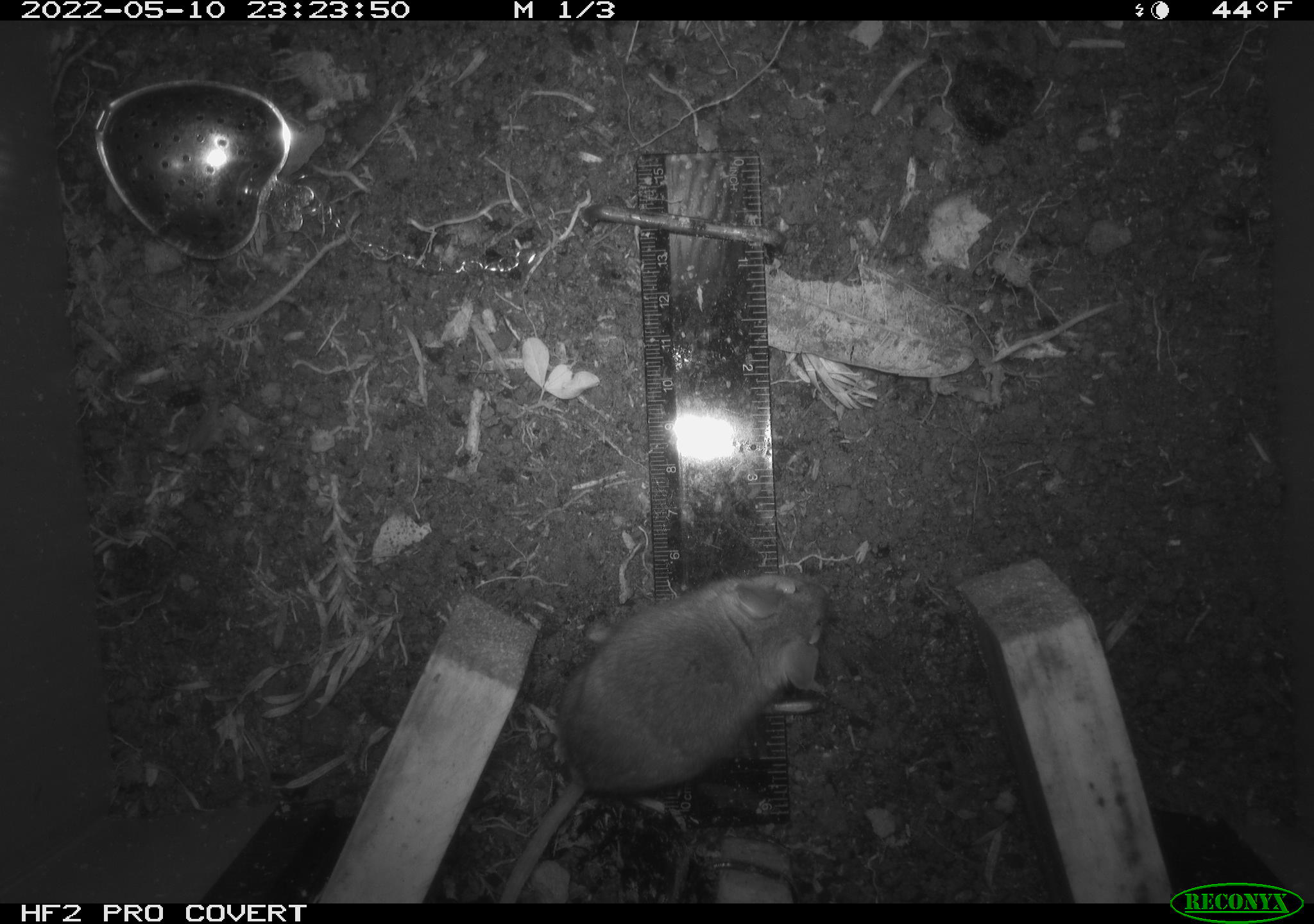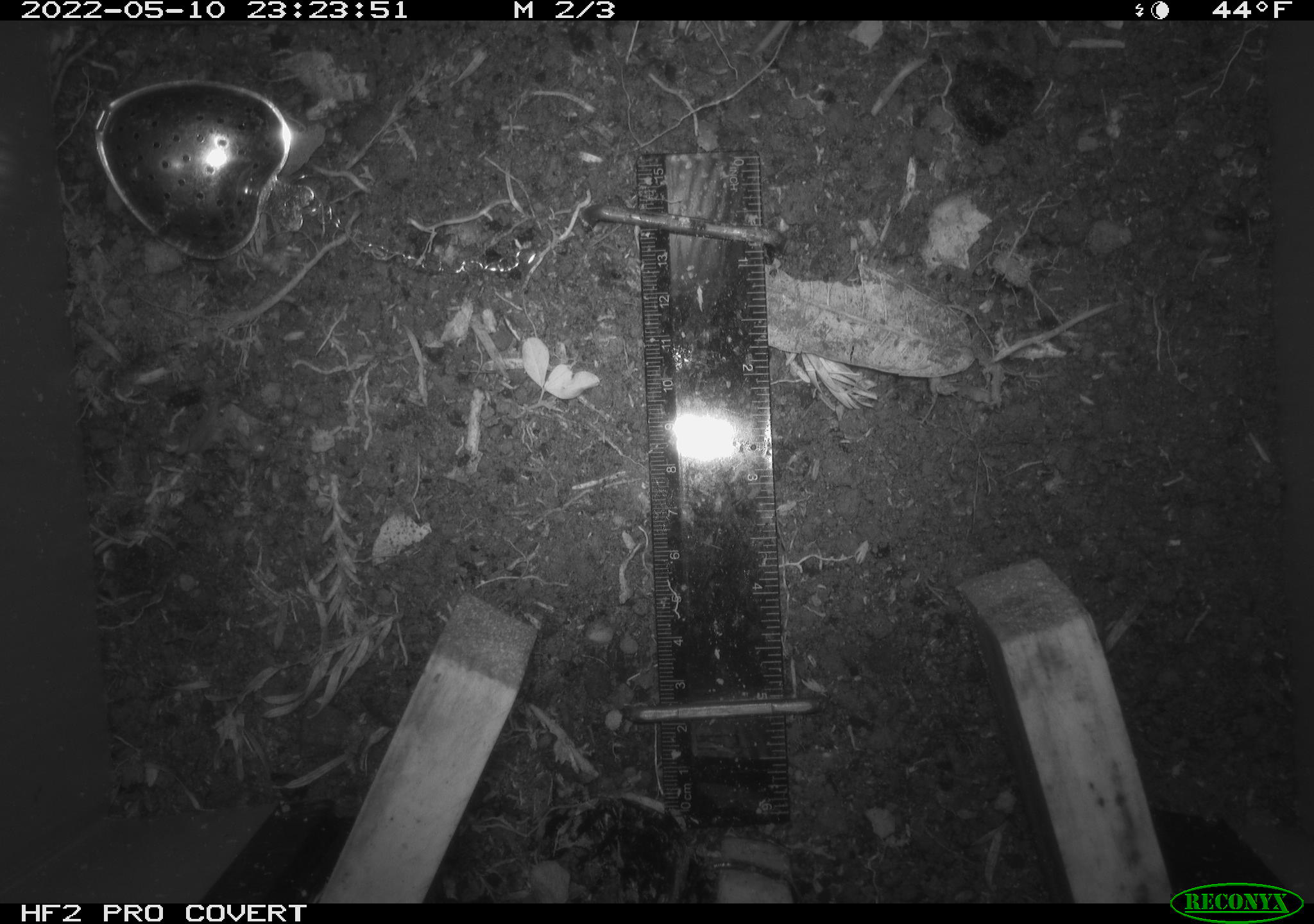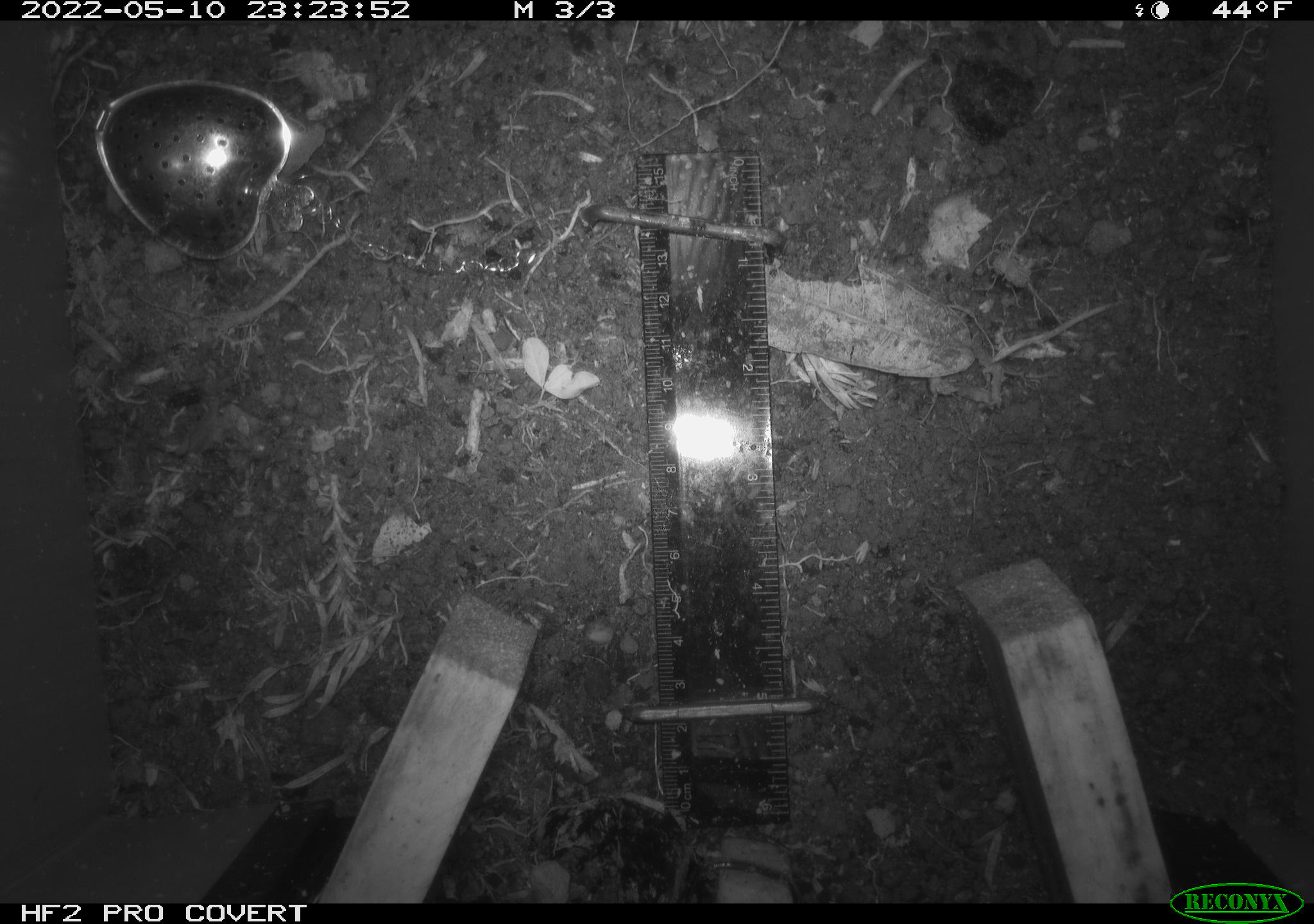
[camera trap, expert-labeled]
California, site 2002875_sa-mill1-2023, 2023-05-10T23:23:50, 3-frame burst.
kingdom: Animalia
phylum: Chordata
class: Mammalia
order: Rodentia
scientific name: Rodentia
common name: mouse species